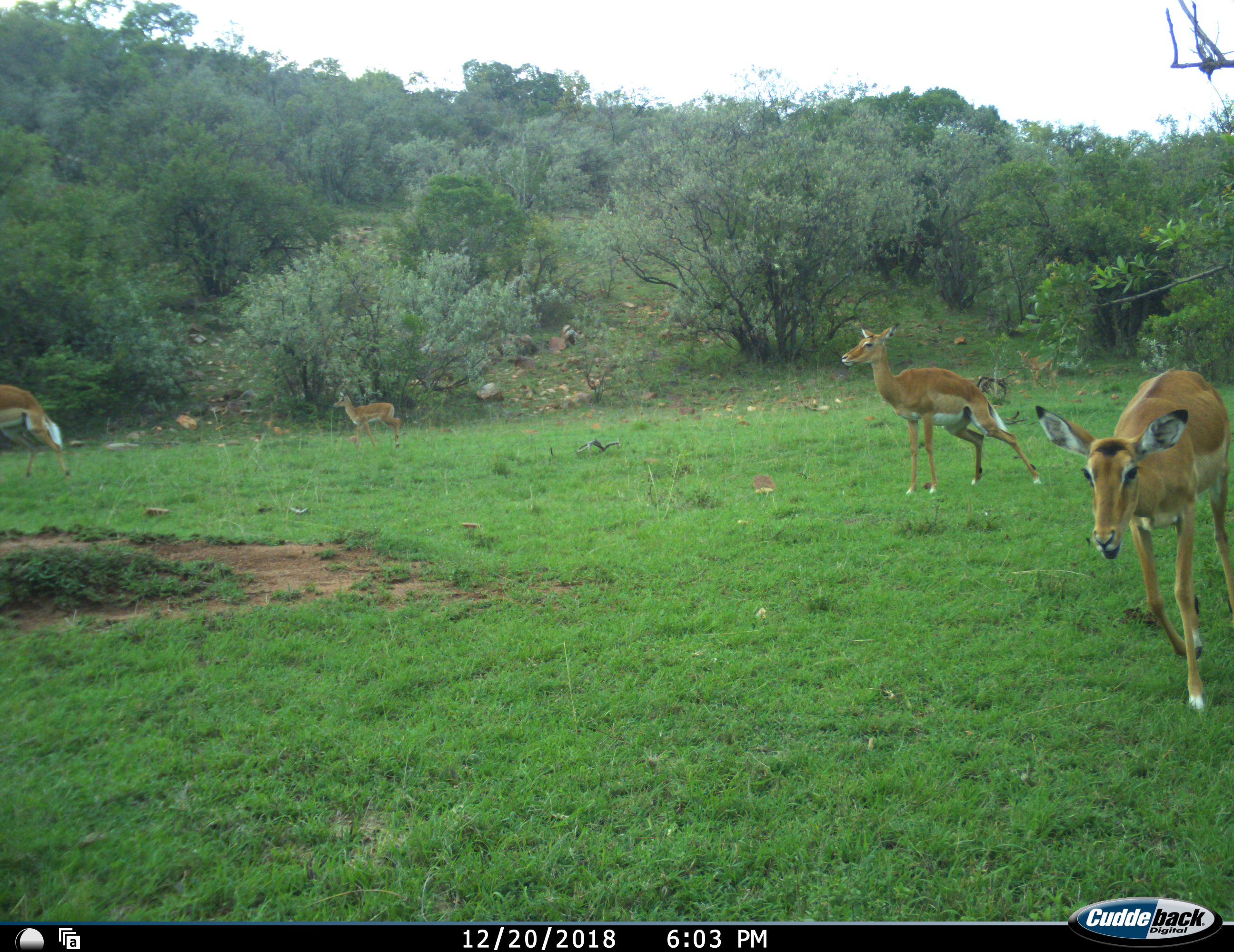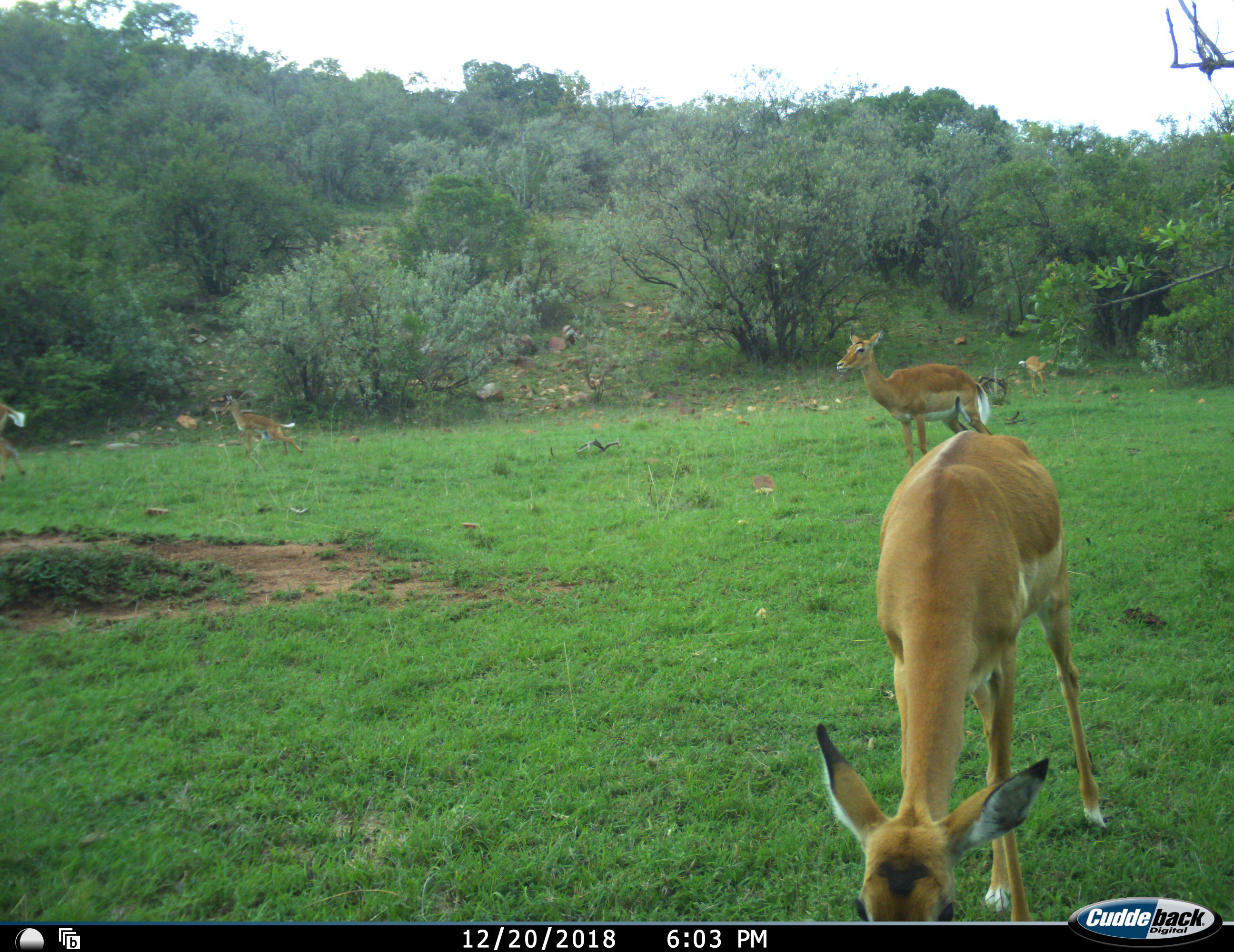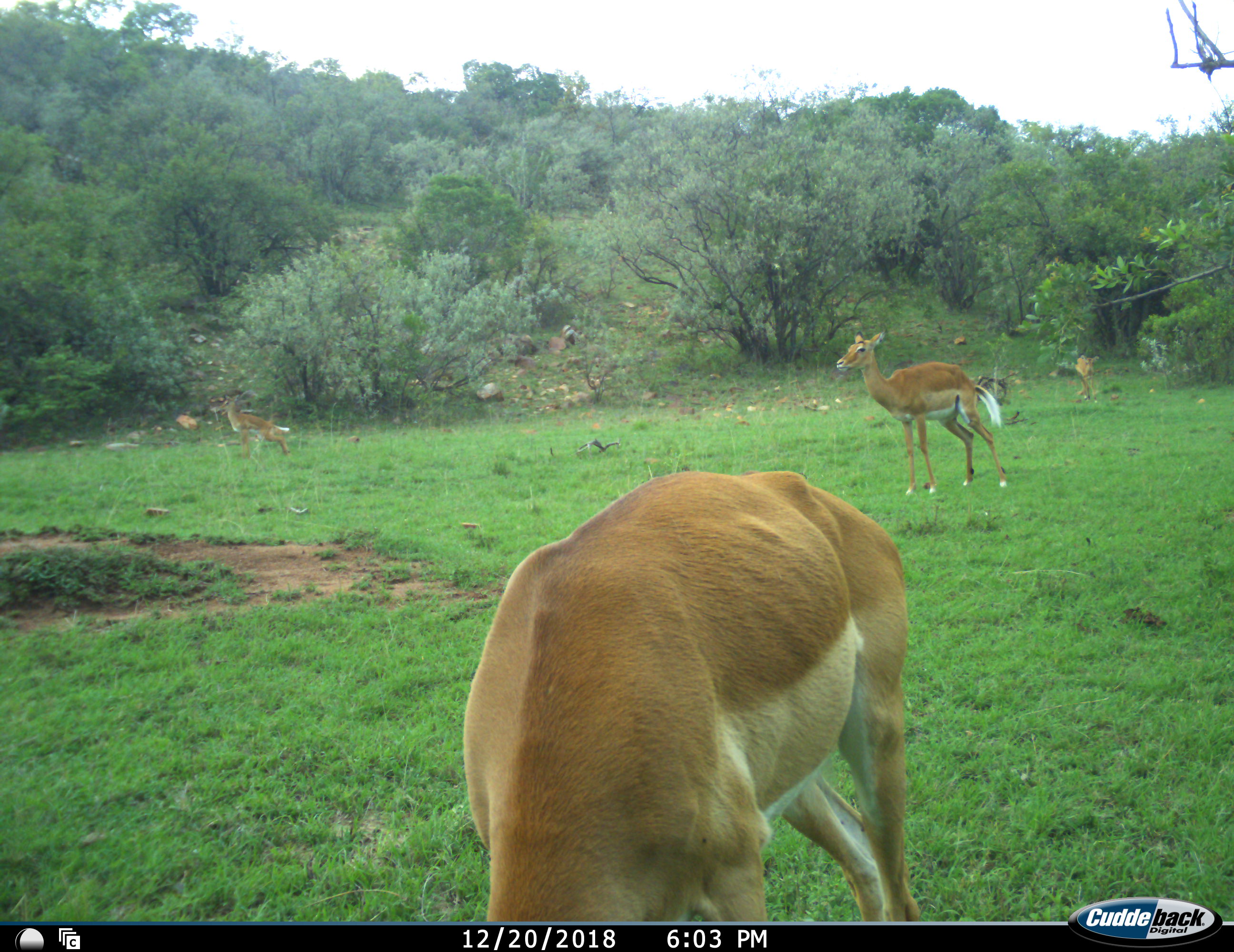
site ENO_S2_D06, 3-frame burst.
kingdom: Animalia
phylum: Chordata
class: Mammalia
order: Artiodactyla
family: Bovidae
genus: Aepyceros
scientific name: Aepyceros melampus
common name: impala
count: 5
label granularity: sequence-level